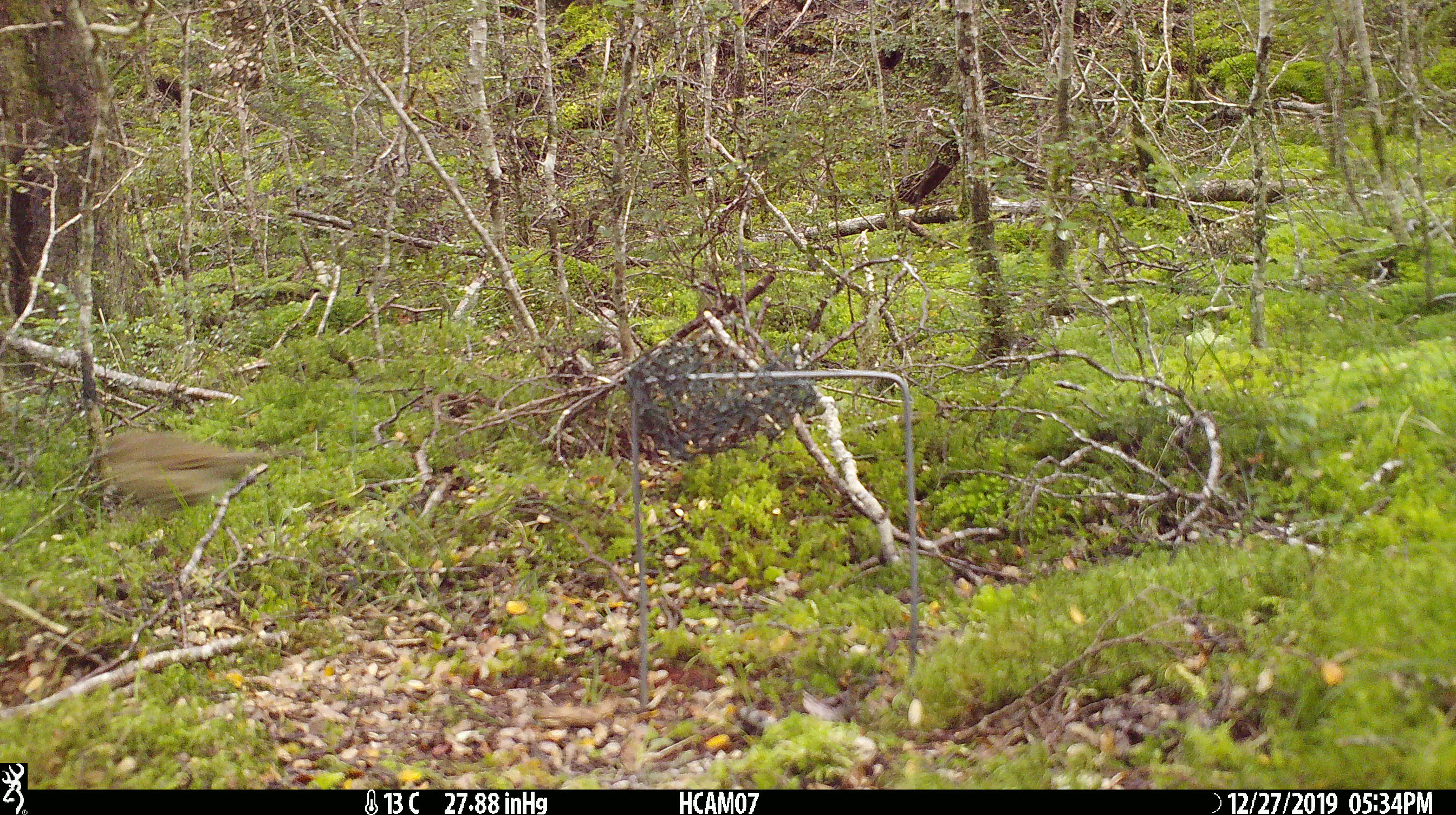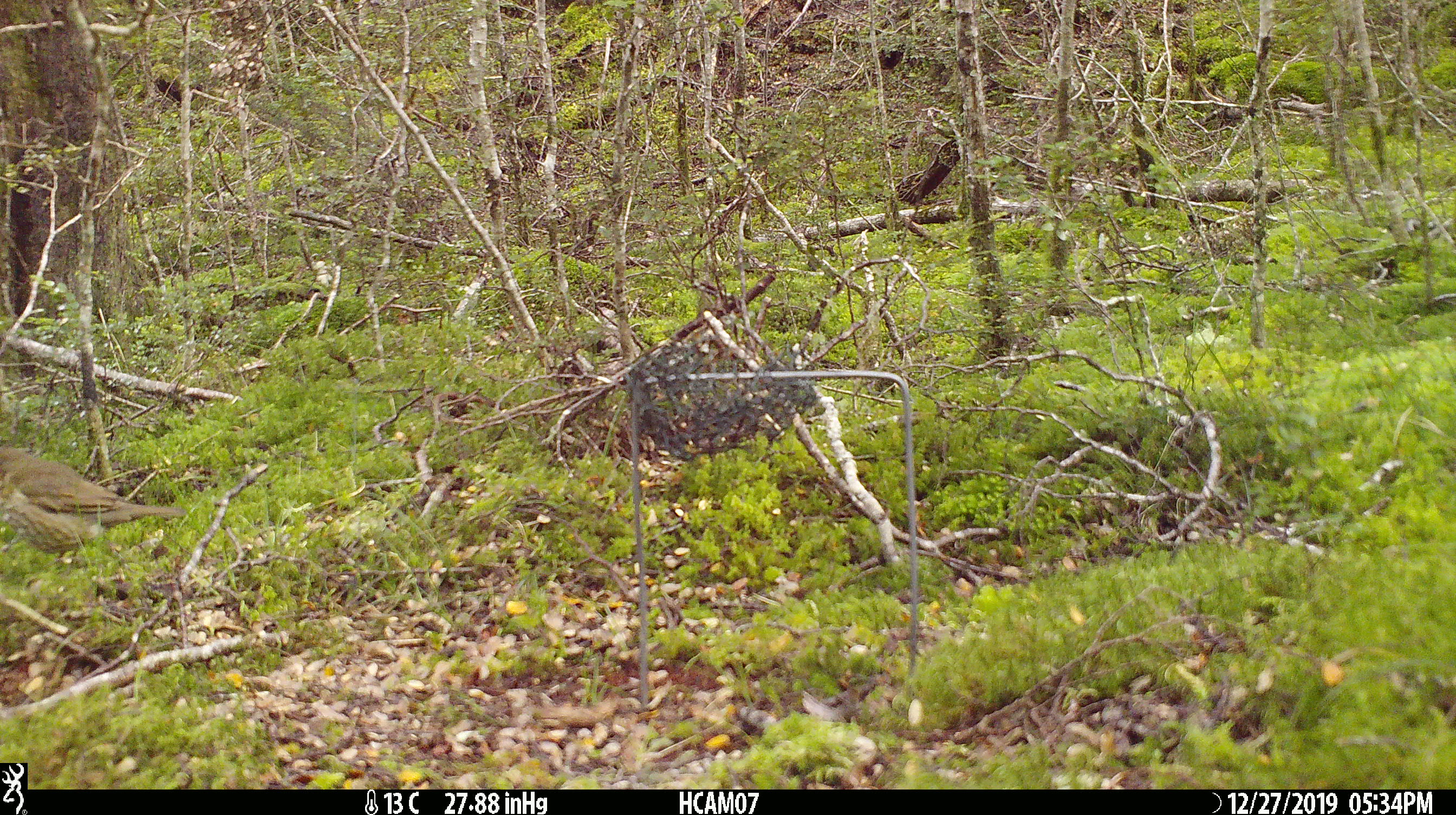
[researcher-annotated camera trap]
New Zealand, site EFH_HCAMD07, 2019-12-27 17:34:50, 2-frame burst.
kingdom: Animalia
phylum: Chordata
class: Aves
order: Passeriformes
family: Turdidae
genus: Turdus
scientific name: Turdus philomelos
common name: song thrush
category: thrush